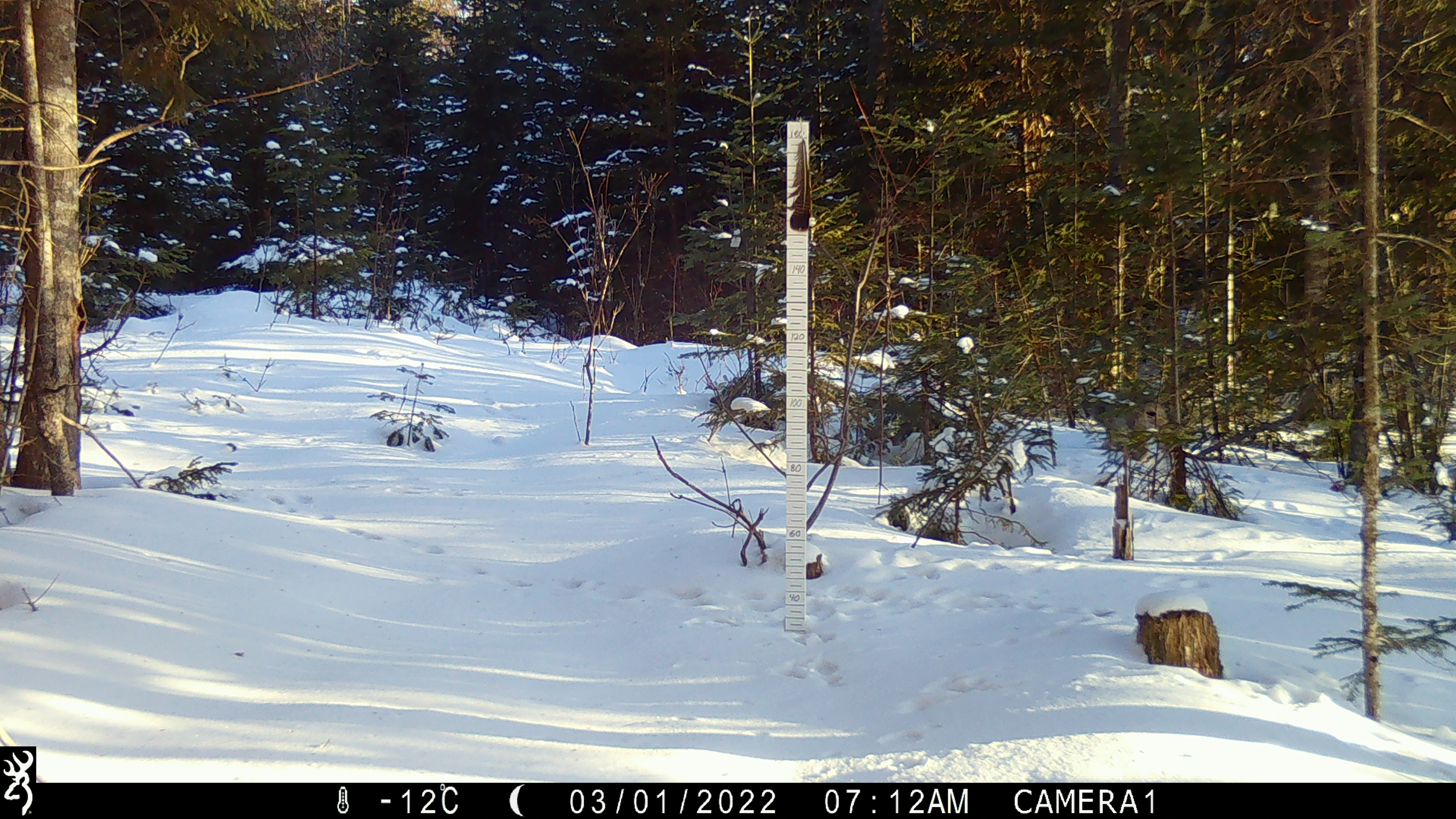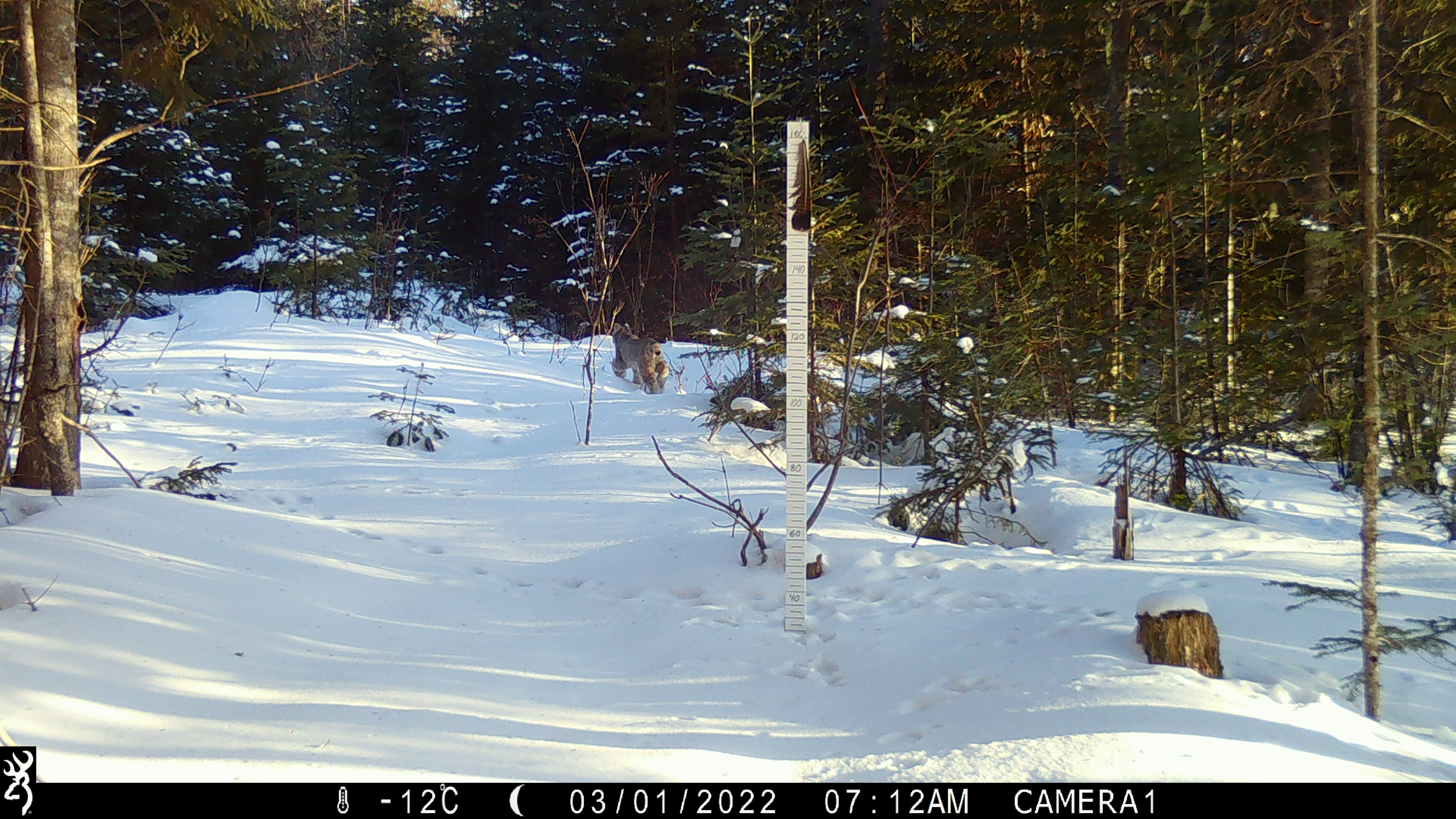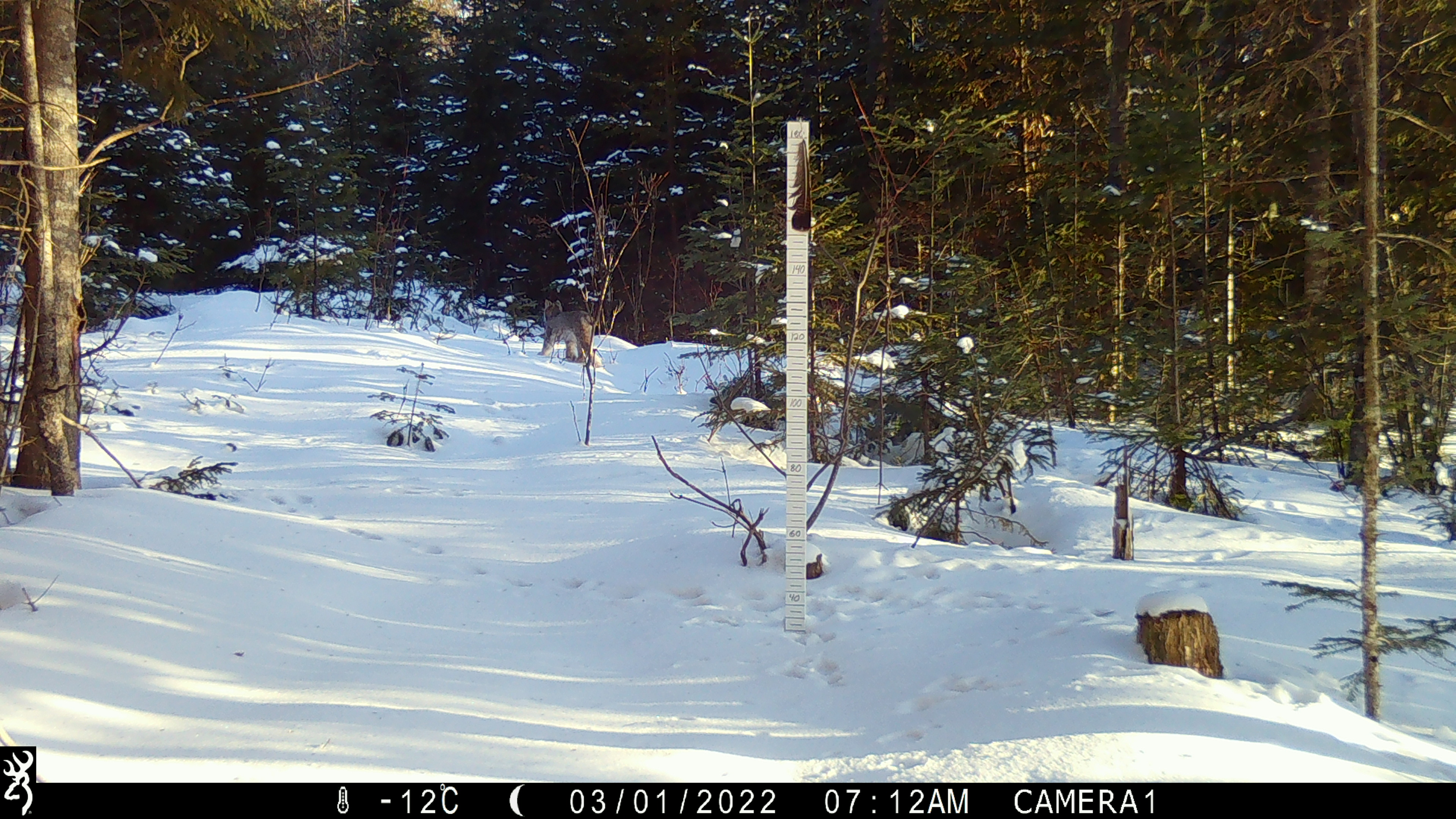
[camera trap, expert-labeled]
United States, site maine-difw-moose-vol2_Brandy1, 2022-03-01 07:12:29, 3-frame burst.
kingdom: Animalia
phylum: Chordata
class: Mammalia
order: Carnivora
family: Felidae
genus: Lynx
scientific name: Lynx canadensis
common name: canada lynx